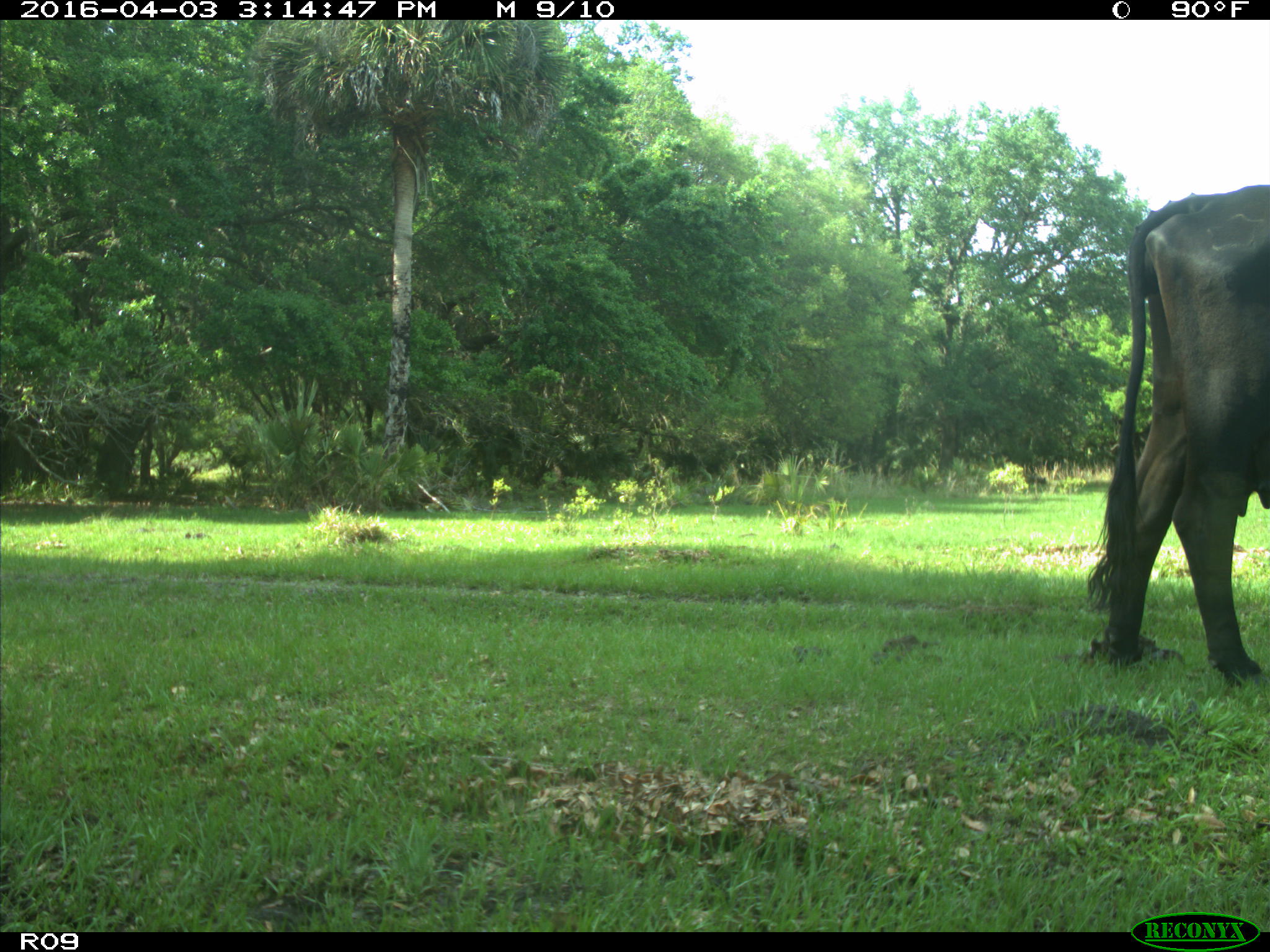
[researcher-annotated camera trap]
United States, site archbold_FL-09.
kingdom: Animalia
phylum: Chordata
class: Mammalia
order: Artiodactyla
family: Bovidae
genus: Bos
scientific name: Bos taurus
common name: domestic cow